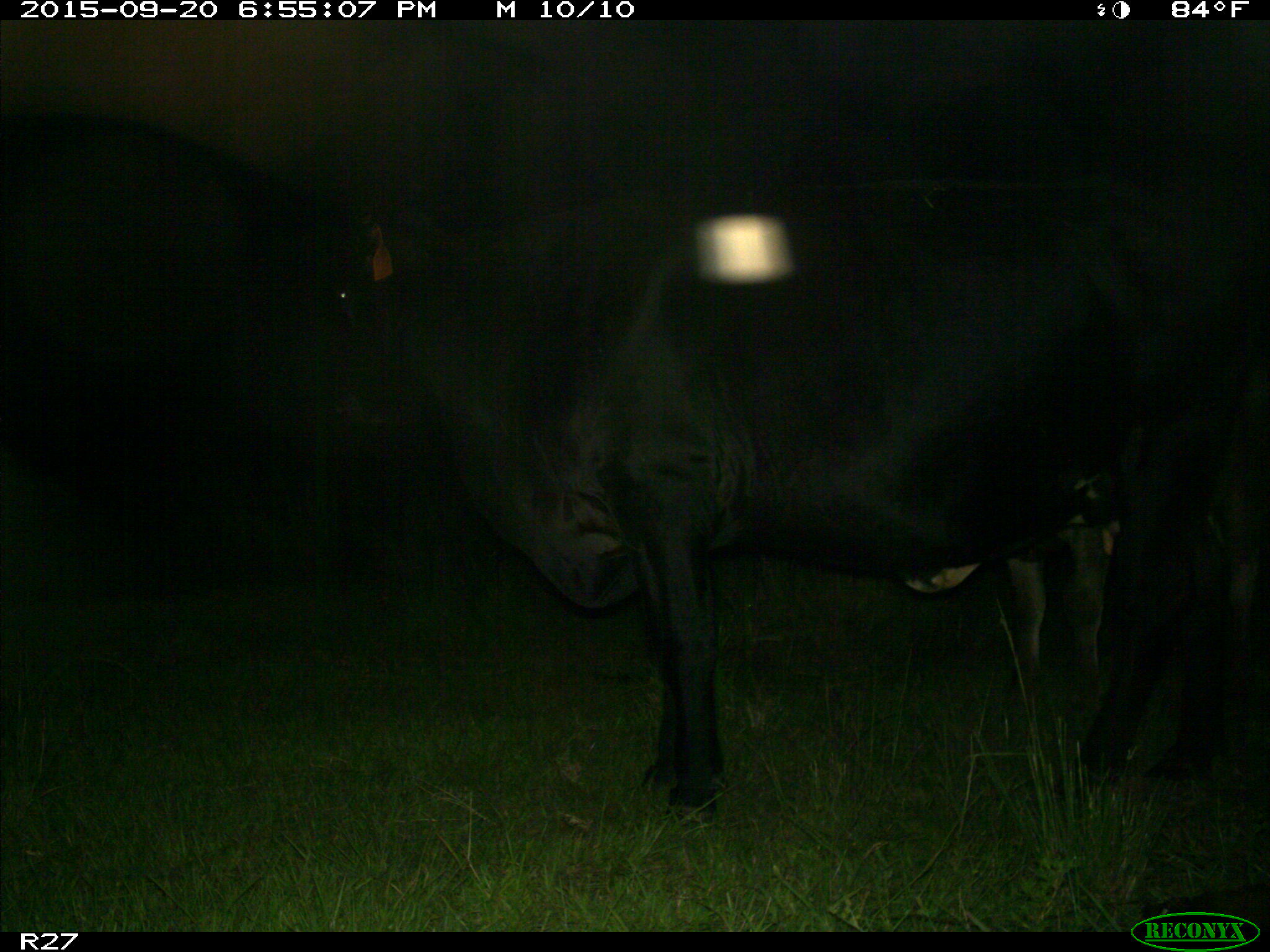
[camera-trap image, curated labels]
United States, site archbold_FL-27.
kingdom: Animalia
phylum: Chordata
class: Mammalia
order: Artiodactyla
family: Bovidae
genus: Bos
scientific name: Bos taurus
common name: domestic cow